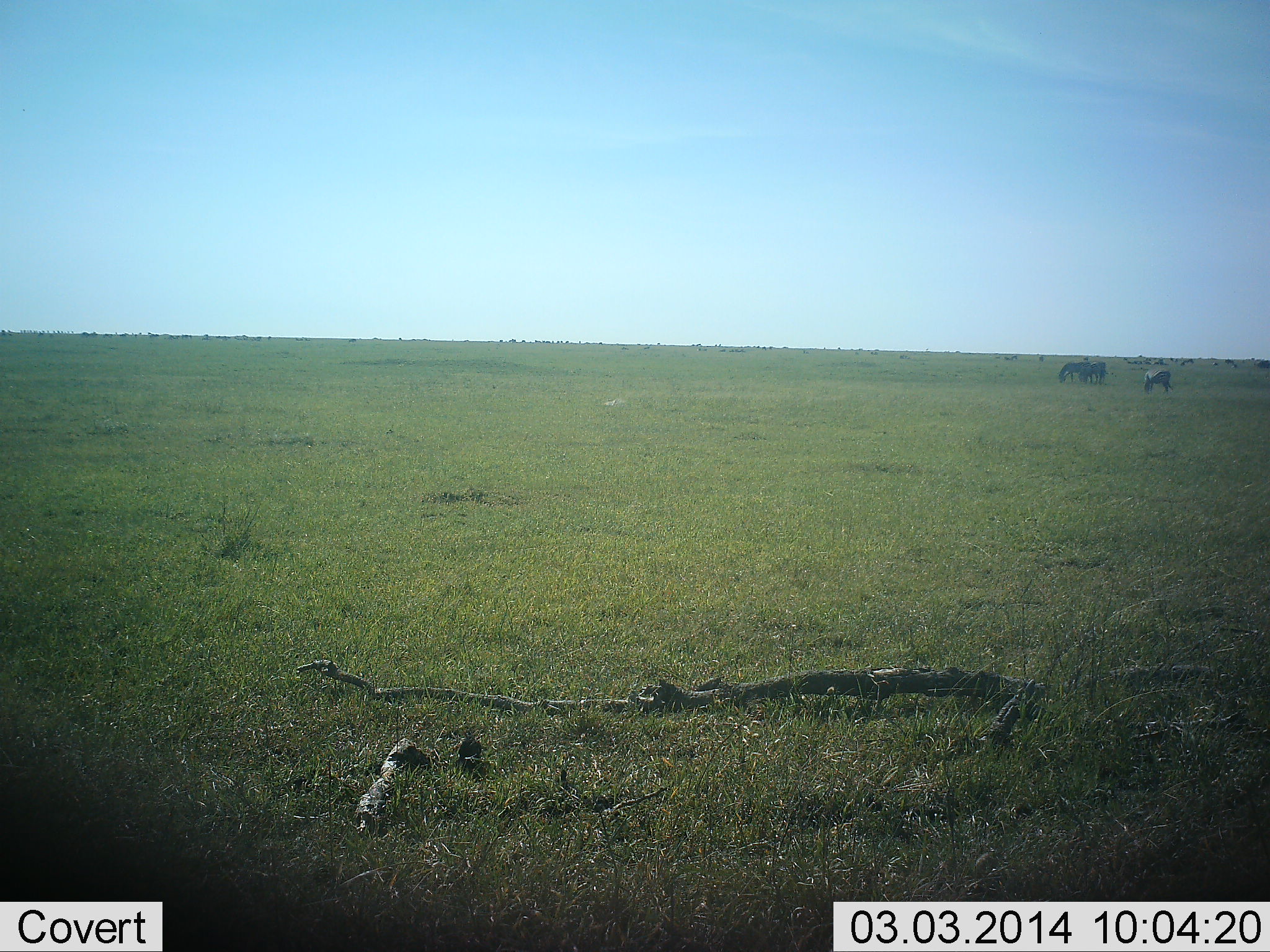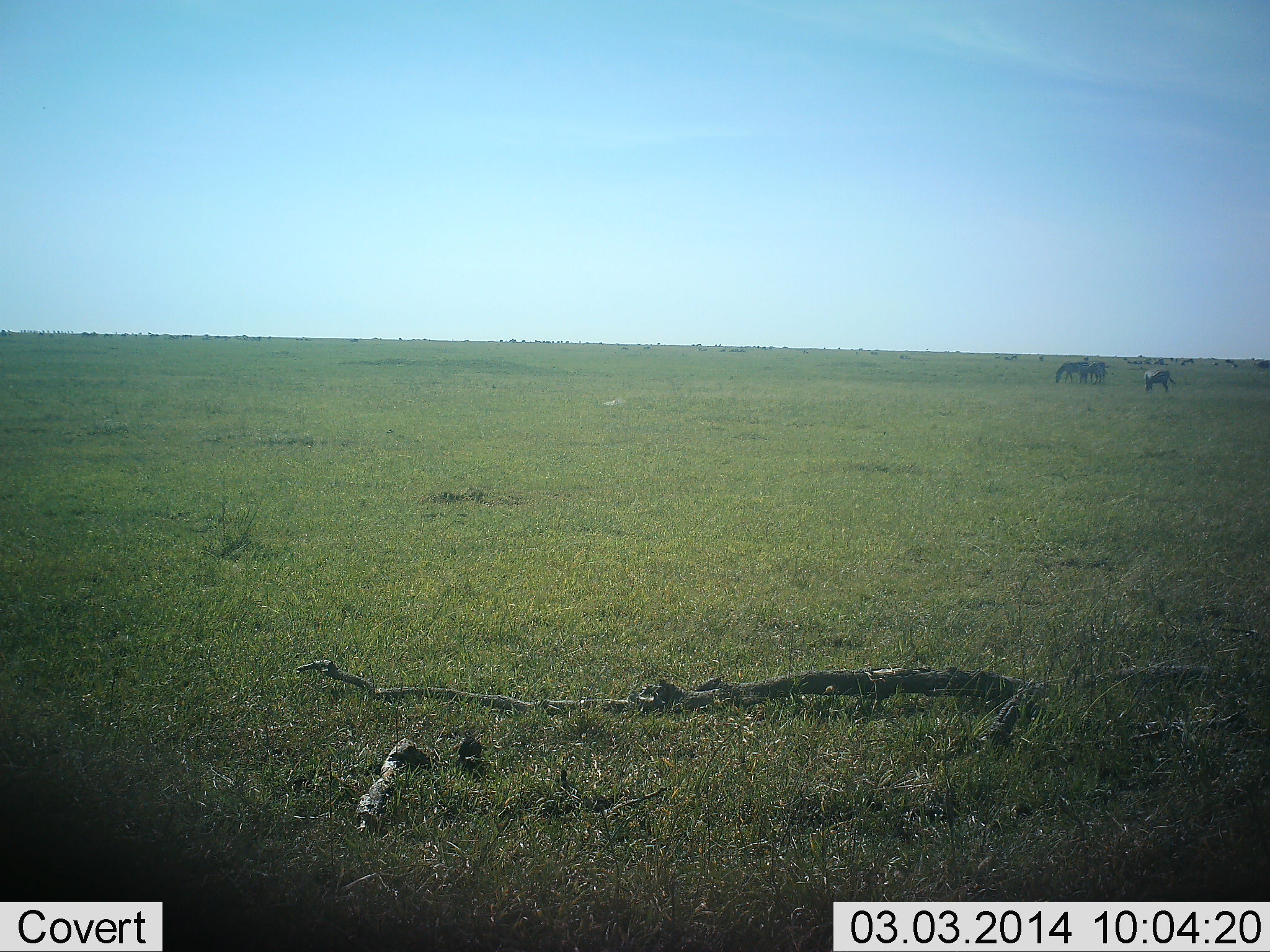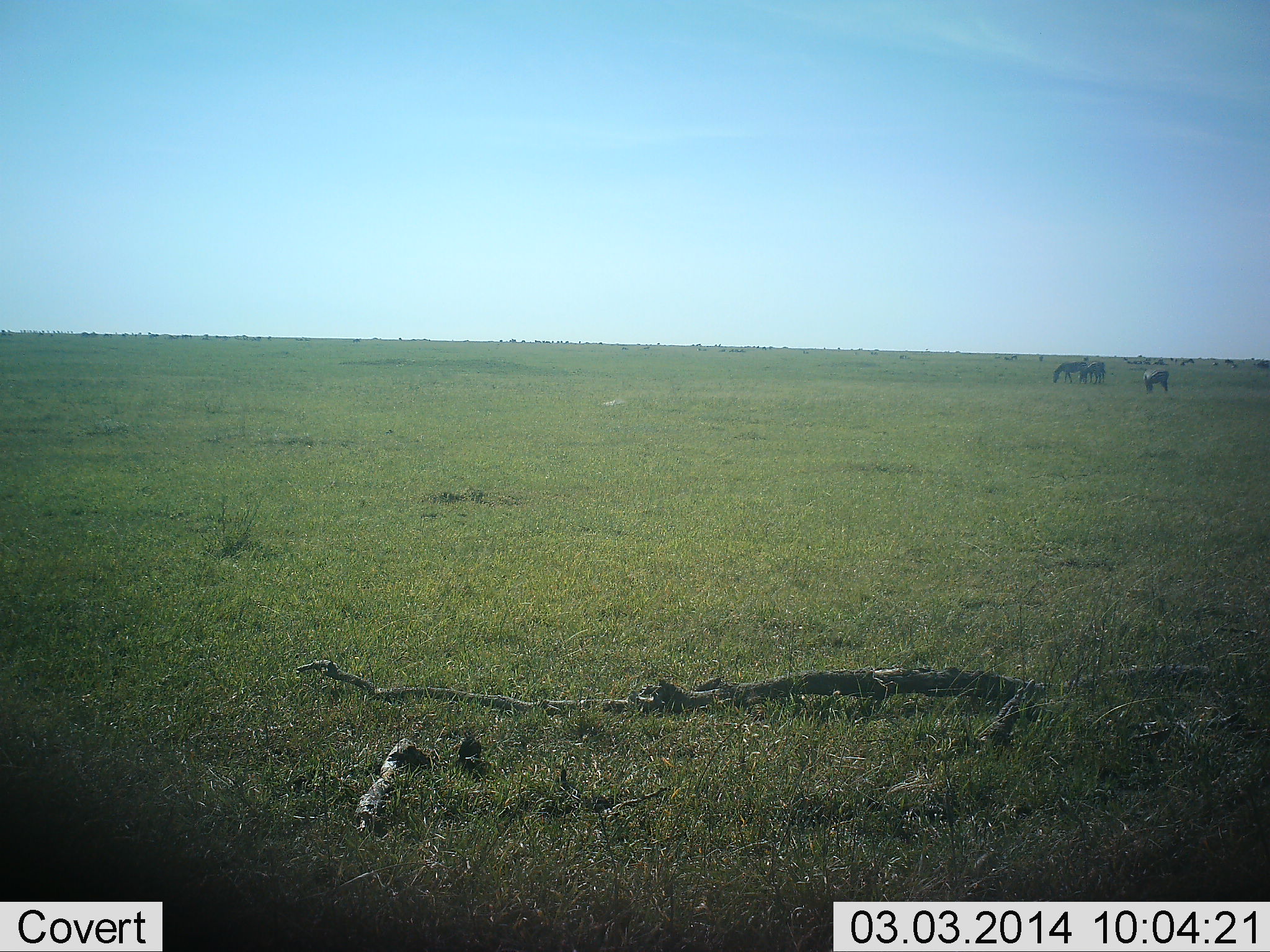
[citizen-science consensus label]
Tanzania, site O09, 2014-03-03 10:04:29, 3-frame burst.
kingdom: Animalia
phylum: Chordata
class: Mammalia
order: Perissodactyla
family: Equidae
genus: Equus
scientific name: Equus quagga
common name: plains zebra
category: zebra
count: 3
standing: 27%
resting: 0%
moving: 18%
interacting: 0%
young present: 0%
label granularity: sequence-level